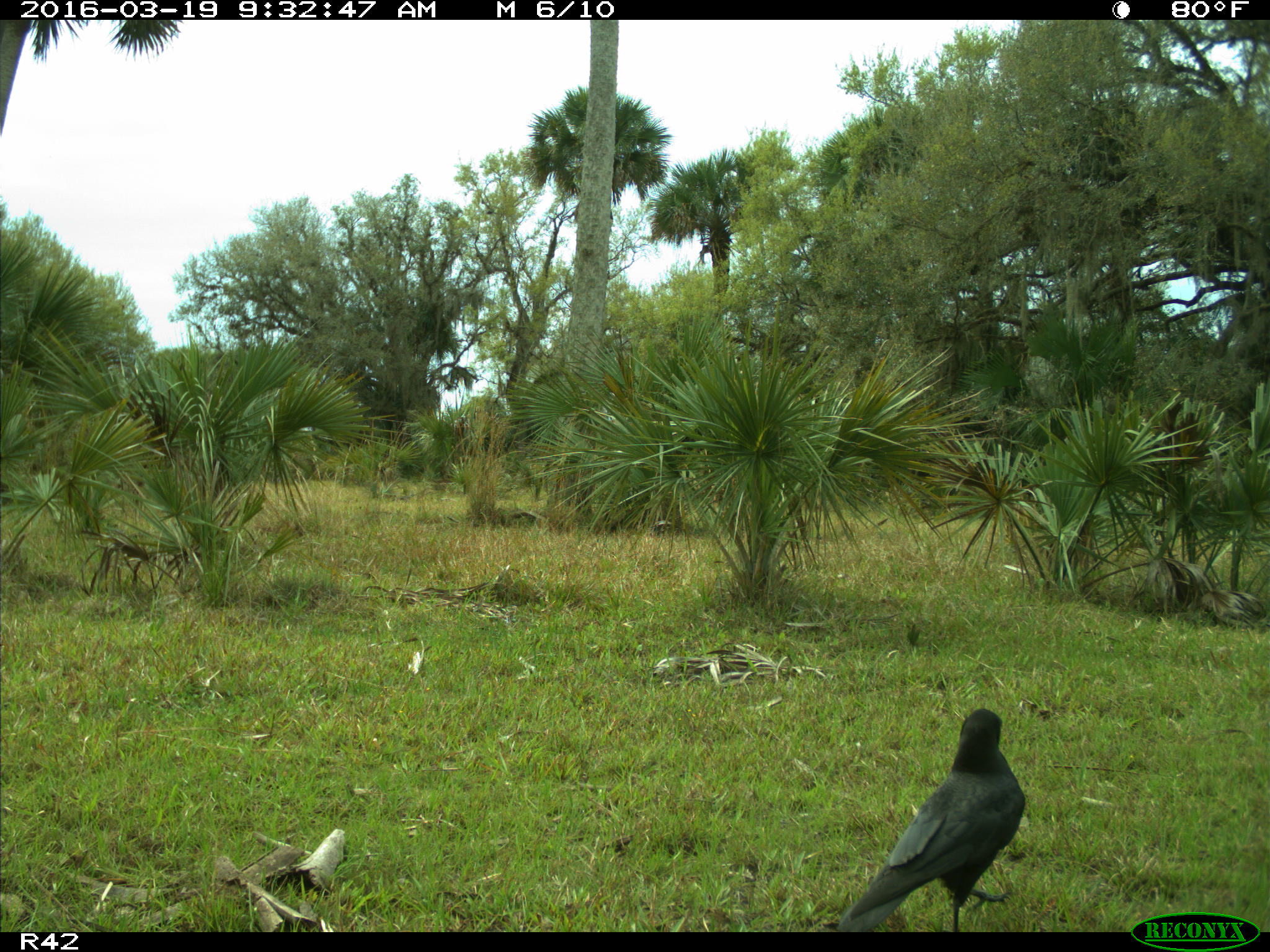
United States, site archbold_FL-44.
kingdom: Animalia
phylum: Chordata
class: Aves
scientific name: Aves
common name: birds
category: unidentified bird